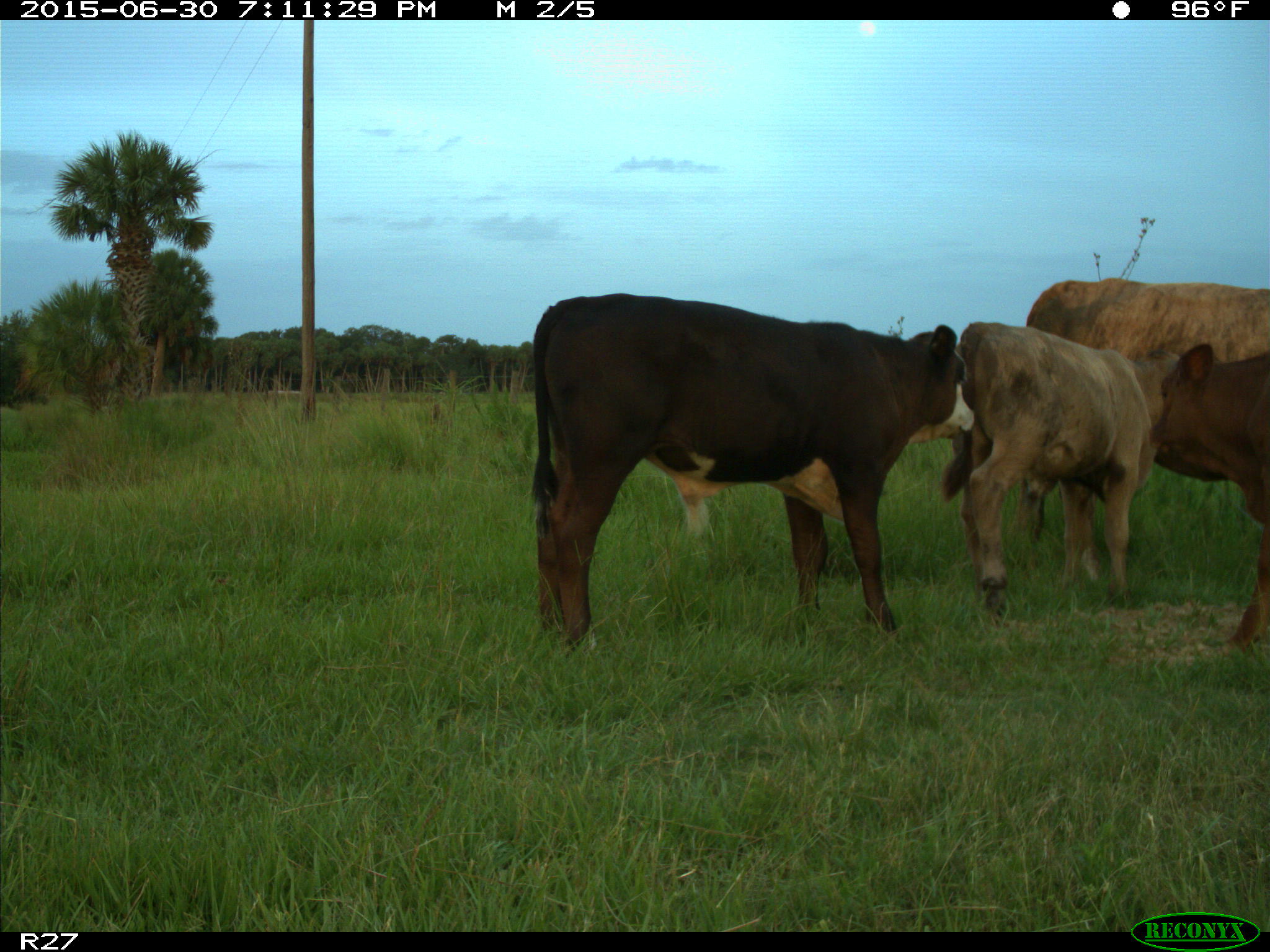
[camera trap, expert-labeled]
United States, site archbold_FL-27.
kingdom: Animalia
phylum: Chordata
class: Mammalia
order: Artiodactyla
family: Bovidae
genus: Bos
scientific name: Bos taurus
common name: domestic cow